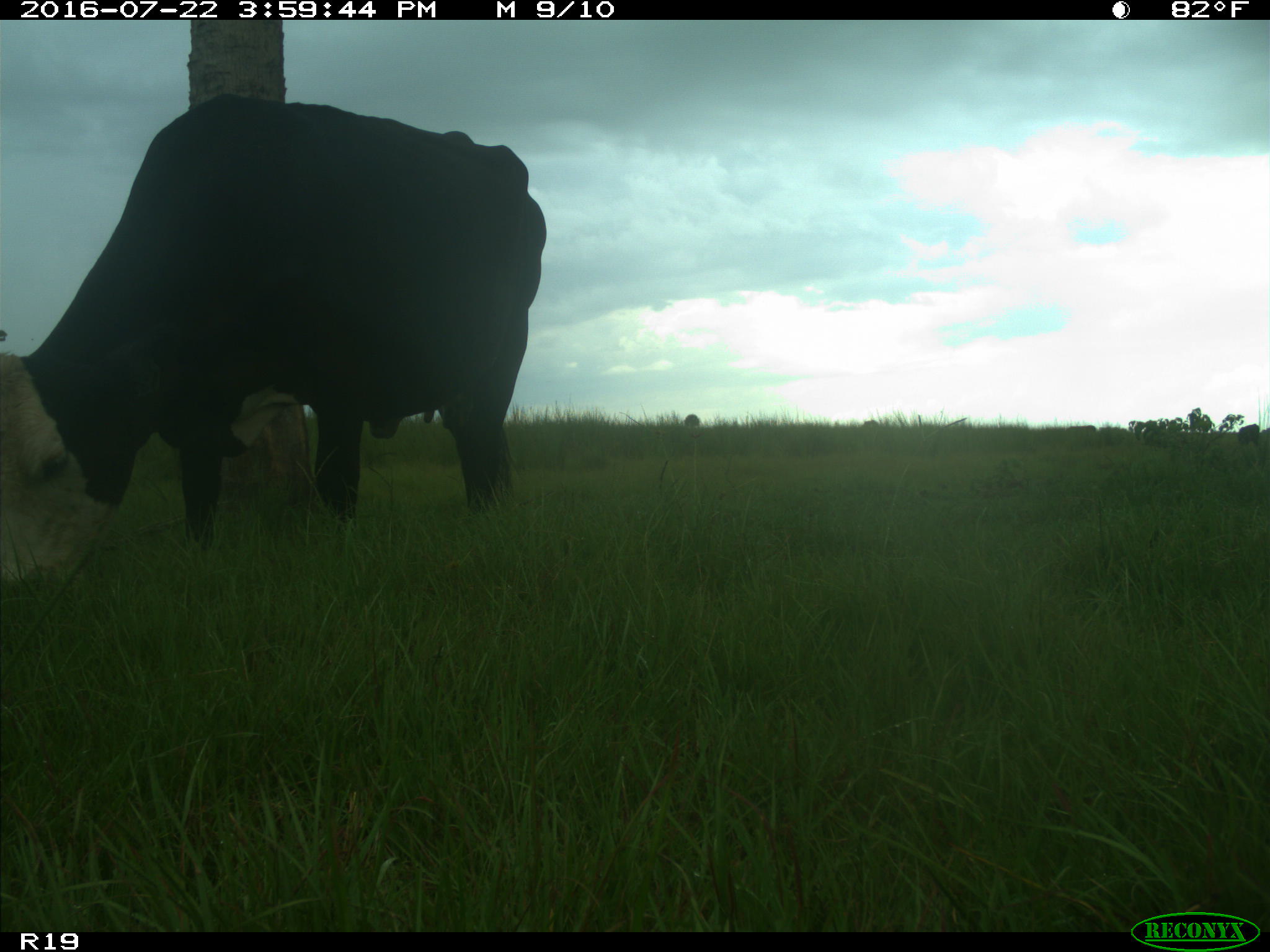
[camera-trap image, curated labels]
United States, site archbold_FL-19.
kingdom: Animalia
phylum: Chordata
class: Mammalia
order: Artiodactyla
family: Bovidae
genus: Bos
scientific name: Bos taurus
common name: domestic cow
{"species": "Bos taurus (domestic cow)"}